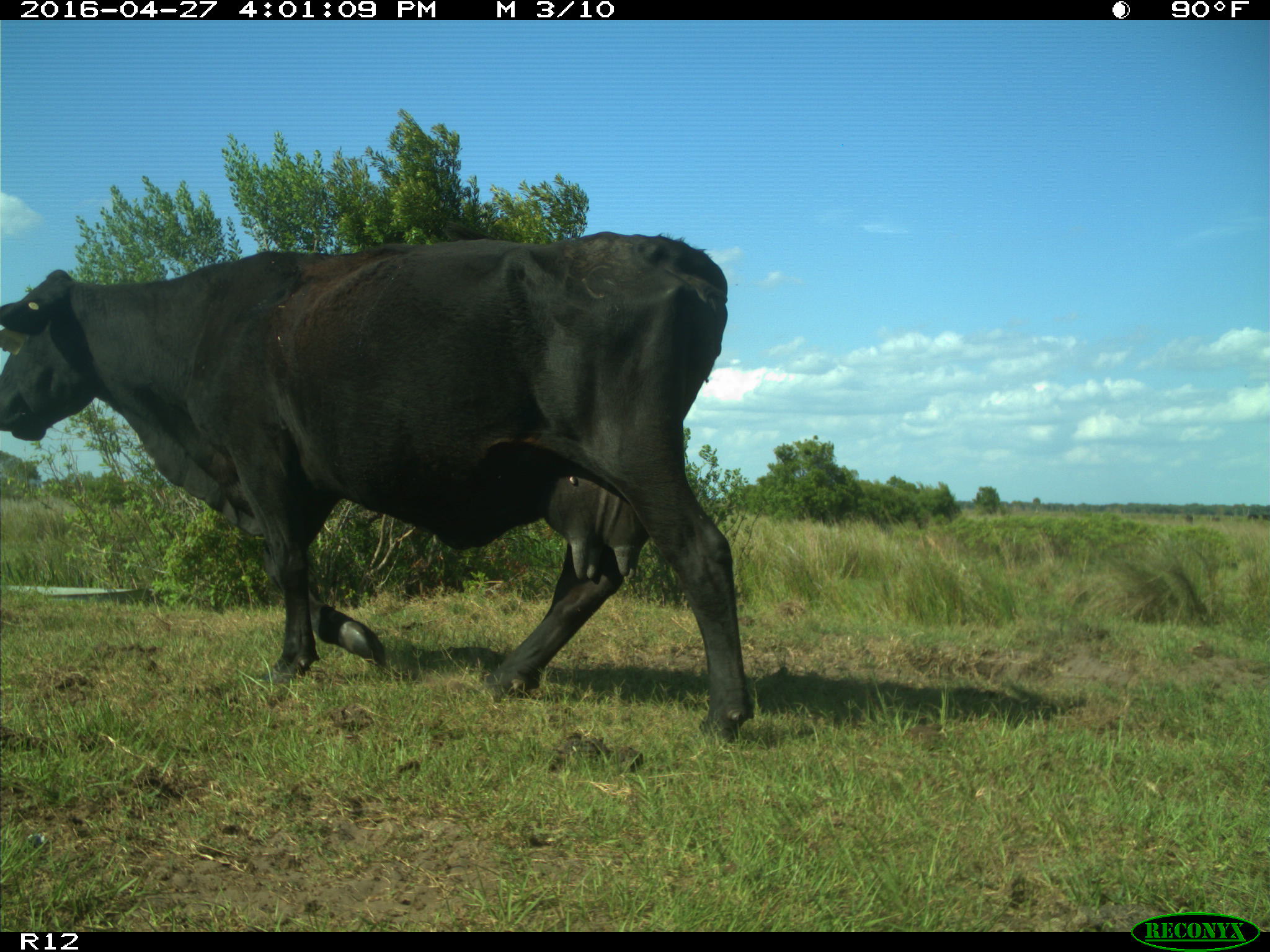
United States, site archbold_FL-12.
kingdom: Animalia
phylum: Chordata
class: Mammalia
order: Artiodactyla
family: Bovidae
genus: Bos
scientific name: Bos taurus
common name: domestic cow